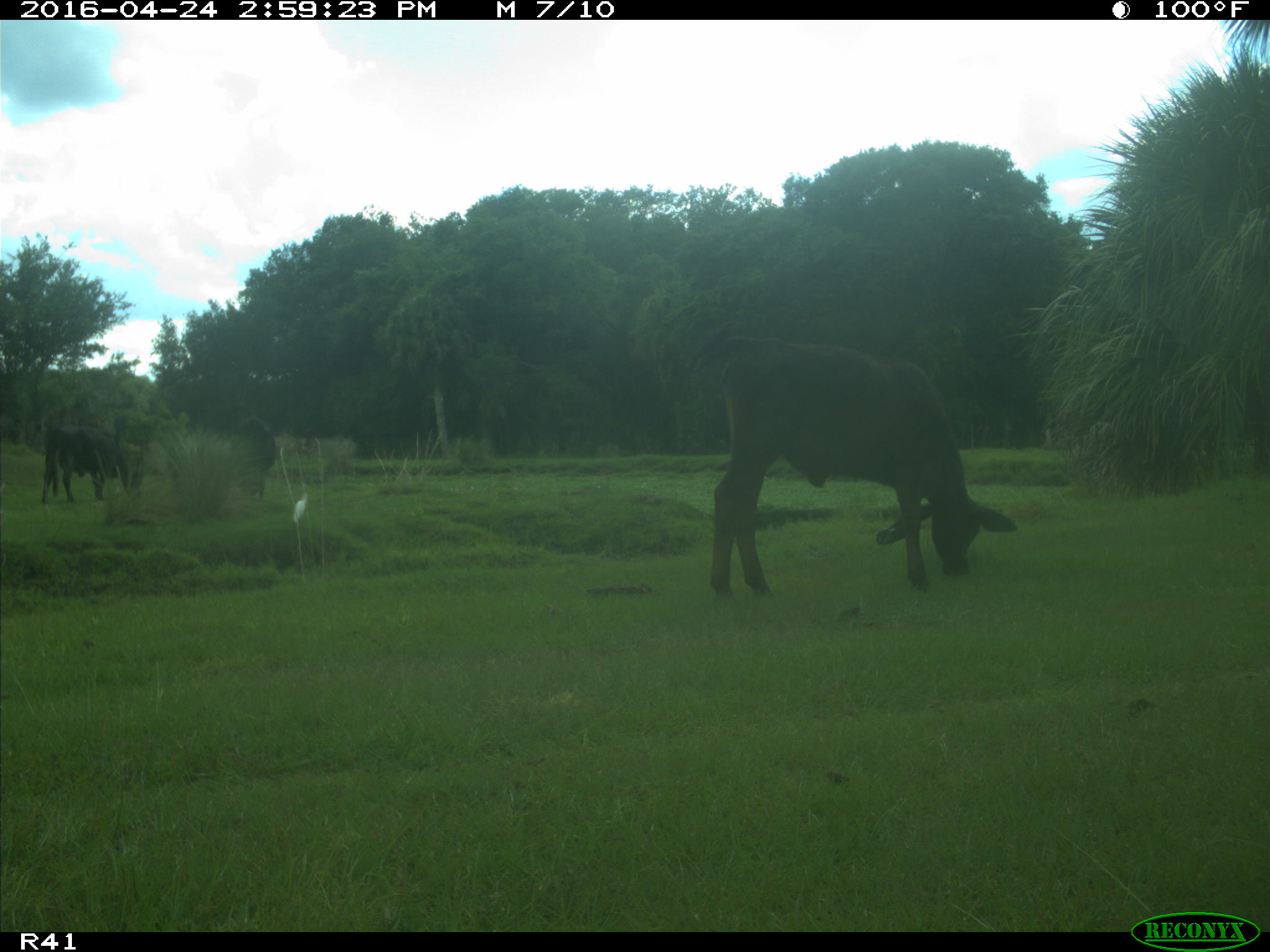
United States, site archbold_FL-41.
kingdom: Animalia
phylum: Chordata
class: Mammalia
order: Artiodactyla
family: Bovidae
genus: Bos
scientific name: Bos taurus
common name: domestic cow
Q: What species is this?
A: Bos taurus (domestic cow).